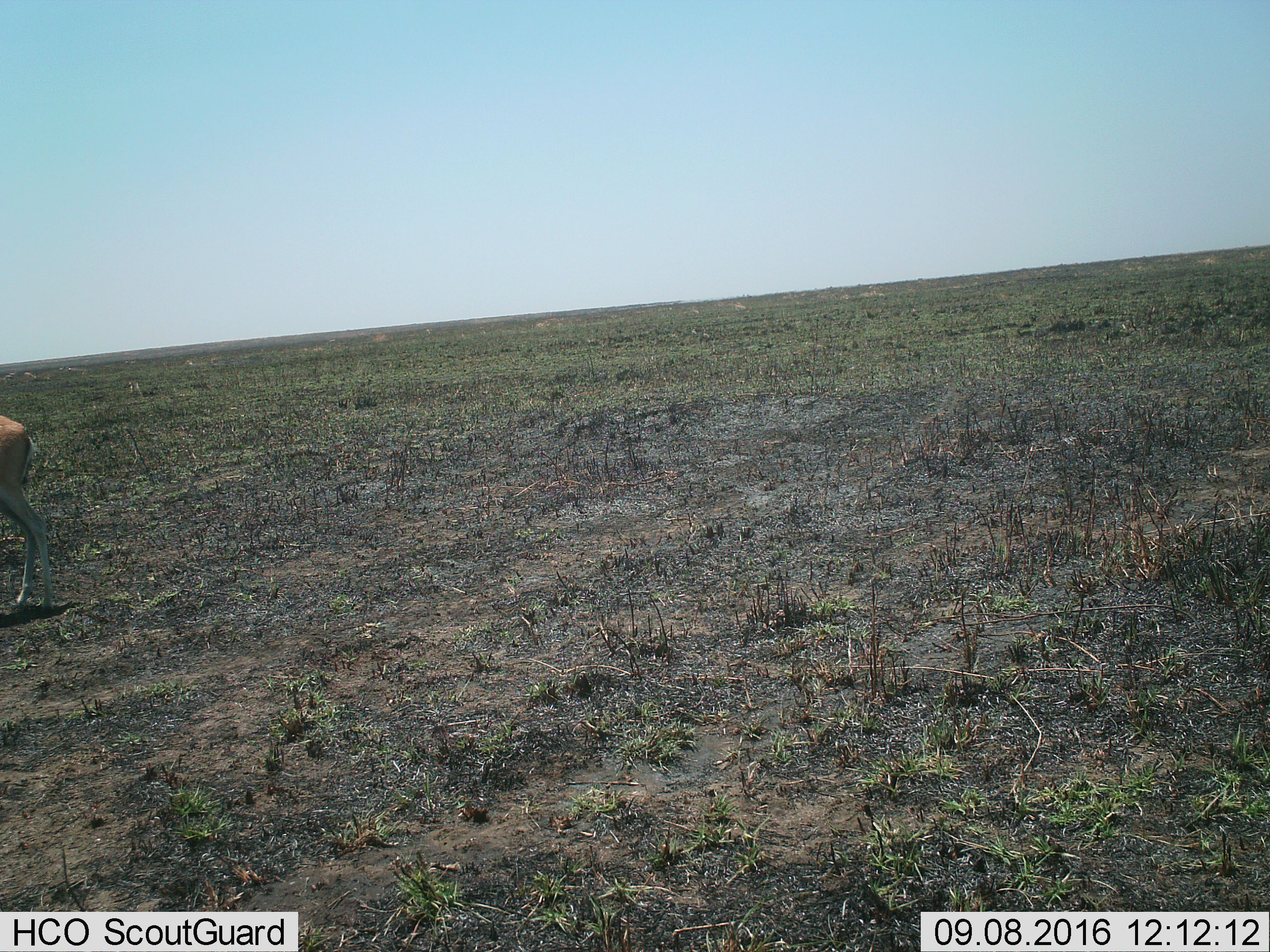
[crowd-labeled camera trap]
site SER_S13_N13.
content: unidentified animal